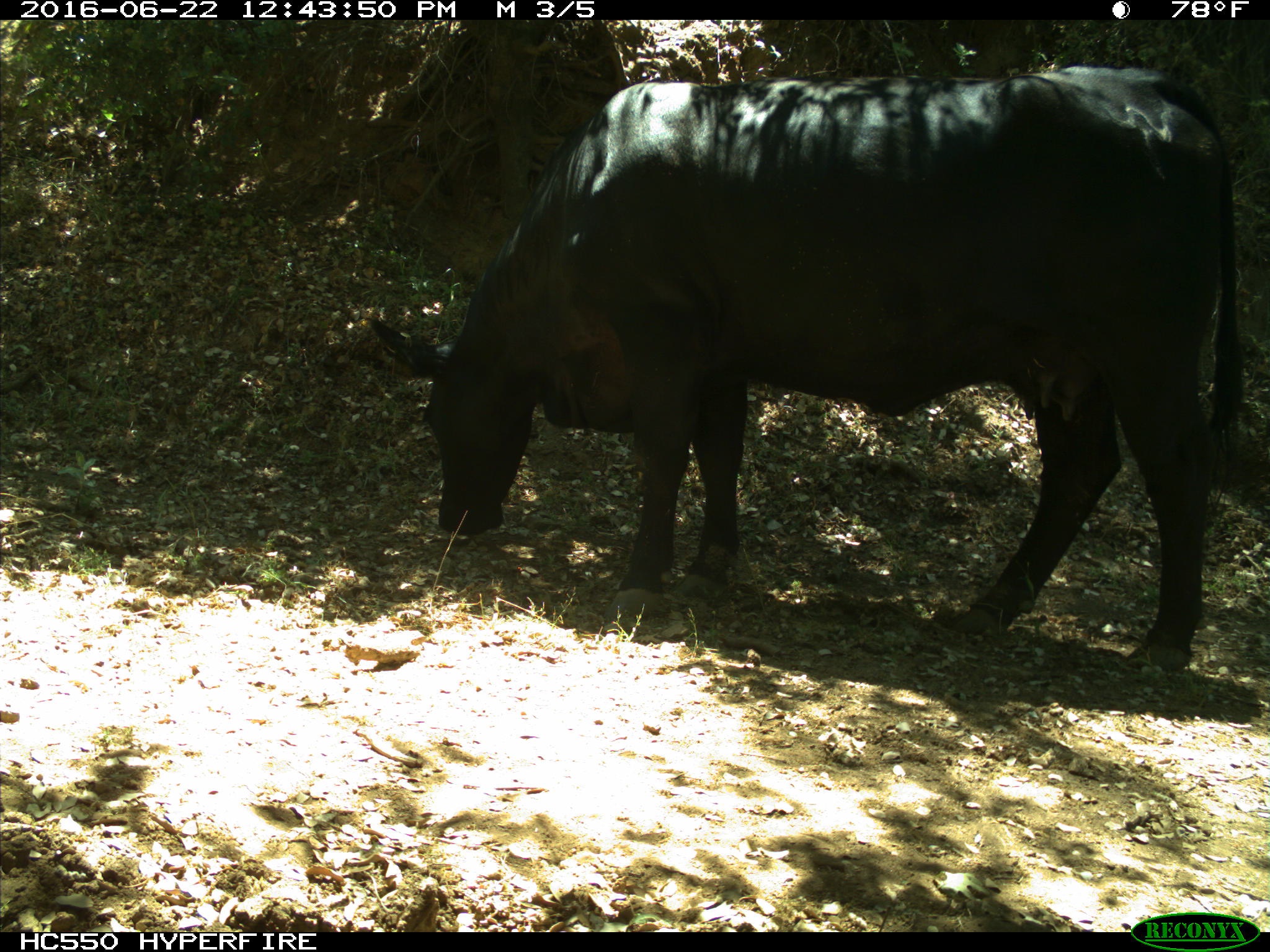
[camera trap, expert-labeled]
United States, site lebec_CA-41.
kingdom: Animalia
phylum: Chordata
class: Mammalia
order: Artiodactyla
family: Bovidae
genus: Bos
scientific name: Bos taurus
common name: domestic cow